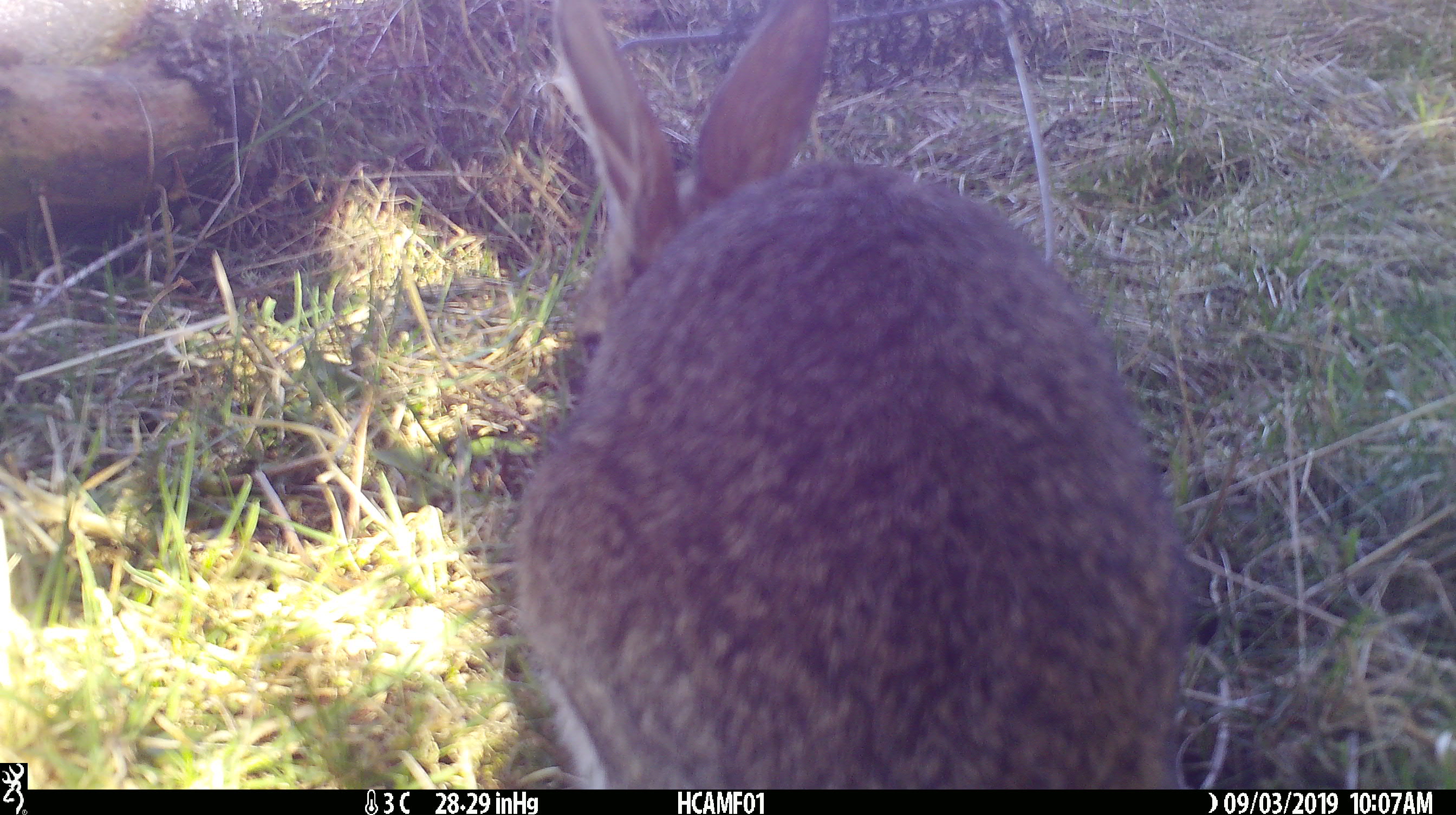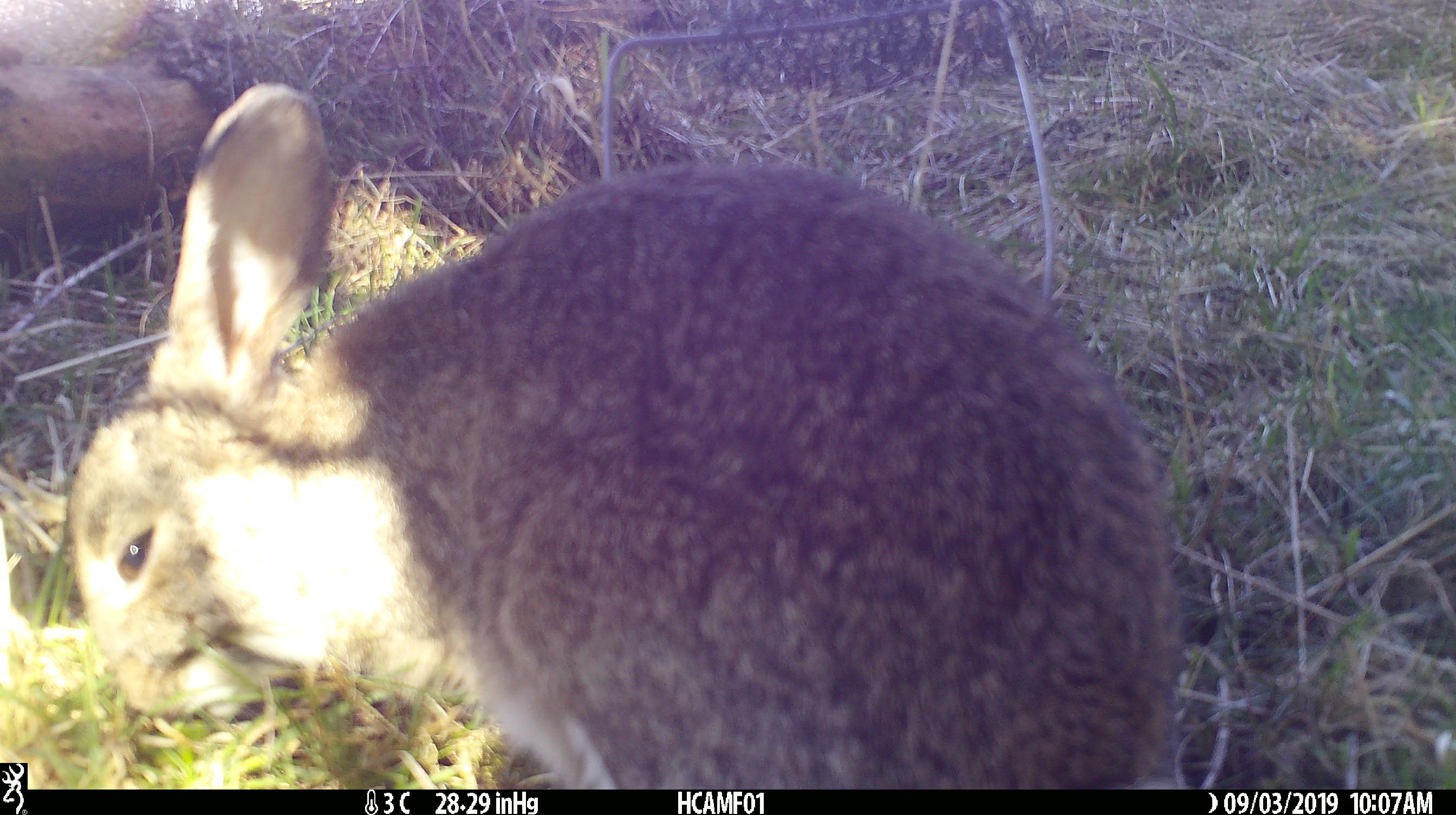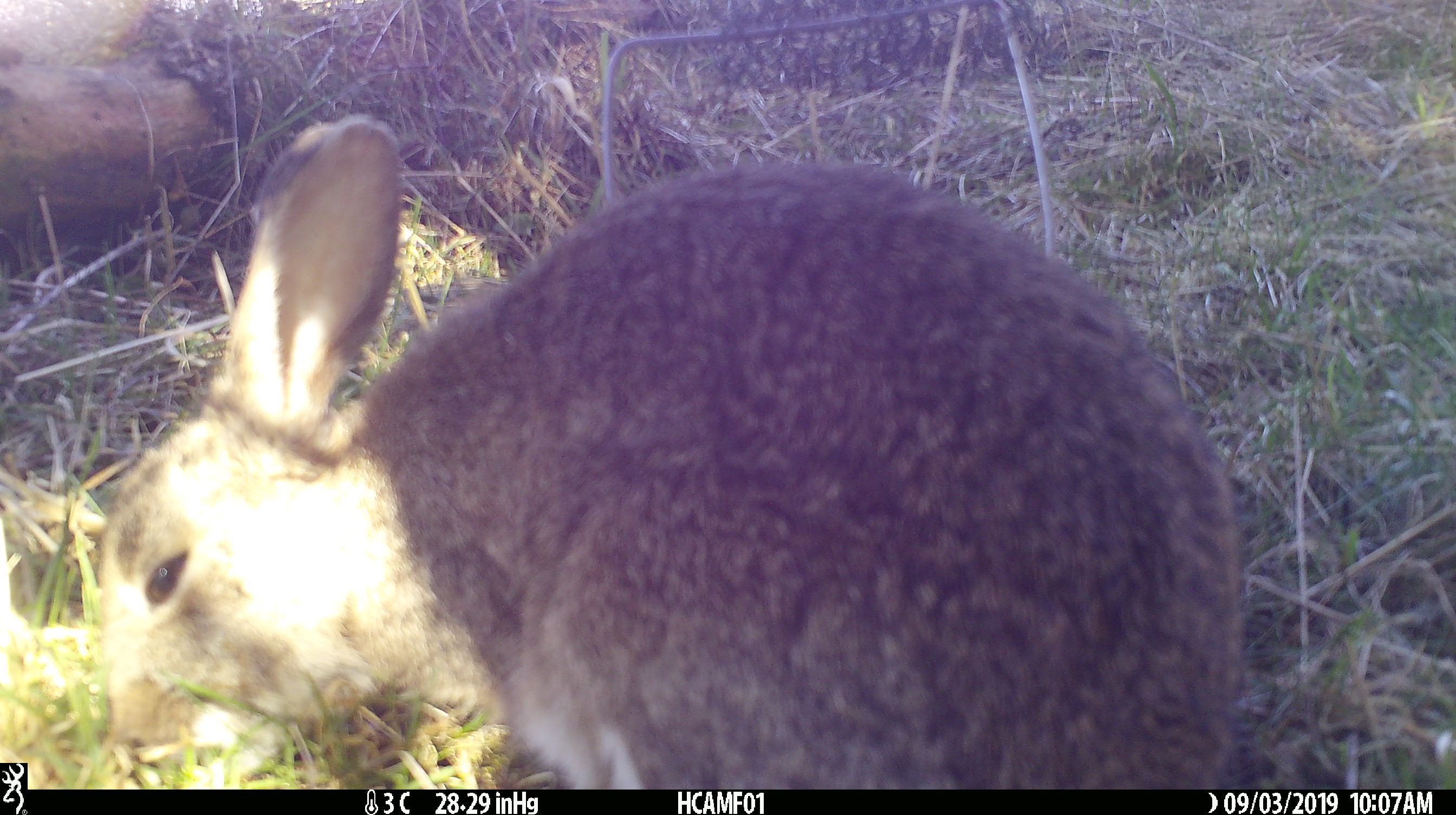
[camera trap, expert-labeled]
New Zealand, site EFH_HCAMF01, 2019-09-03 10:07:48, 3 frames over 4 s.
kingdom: Animalia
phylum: Chordata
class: Mammalia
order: Lagomorpha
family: Leporidae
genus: Lepus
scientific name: Lepus europaeus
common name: brown hare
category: hare